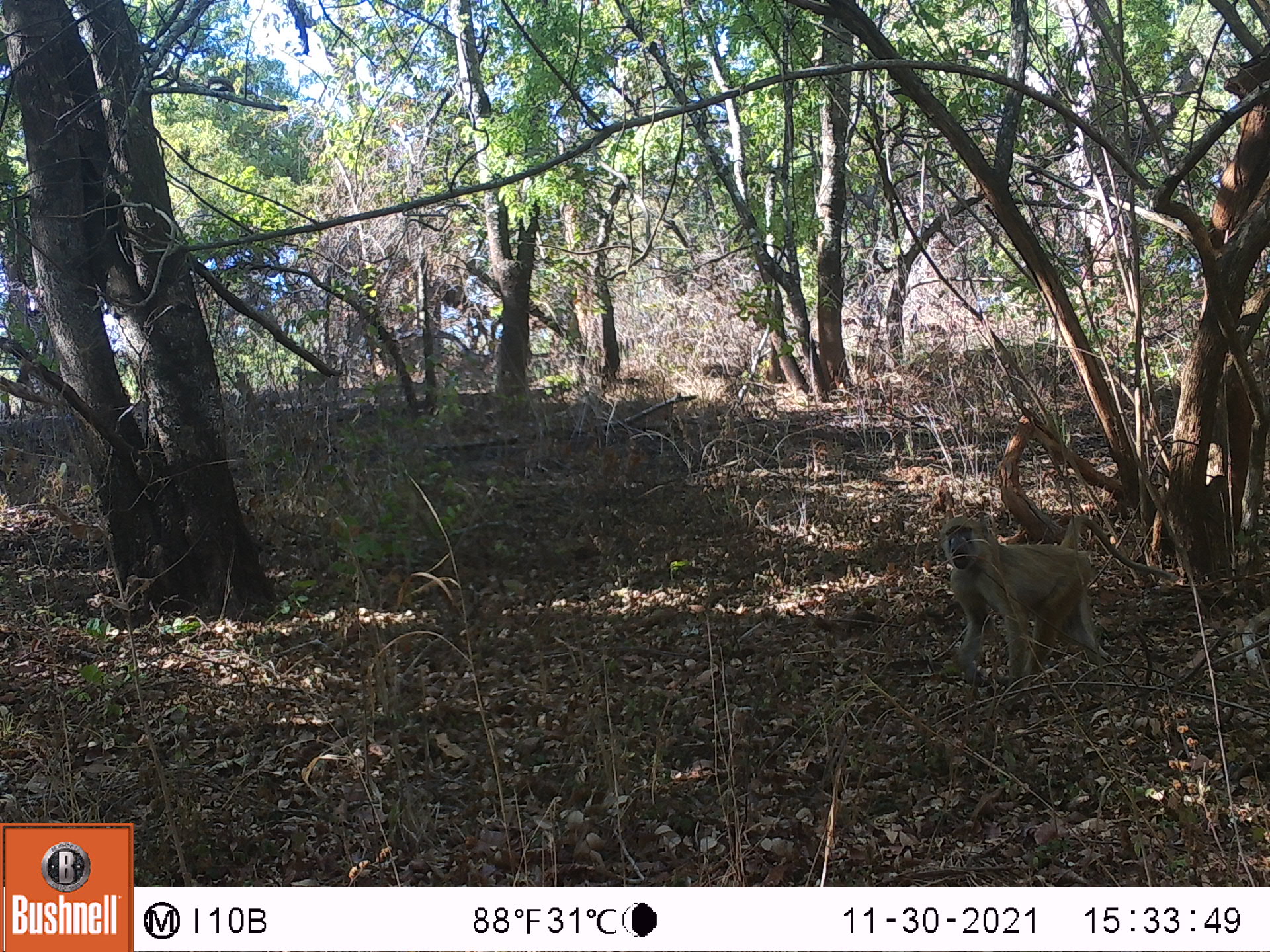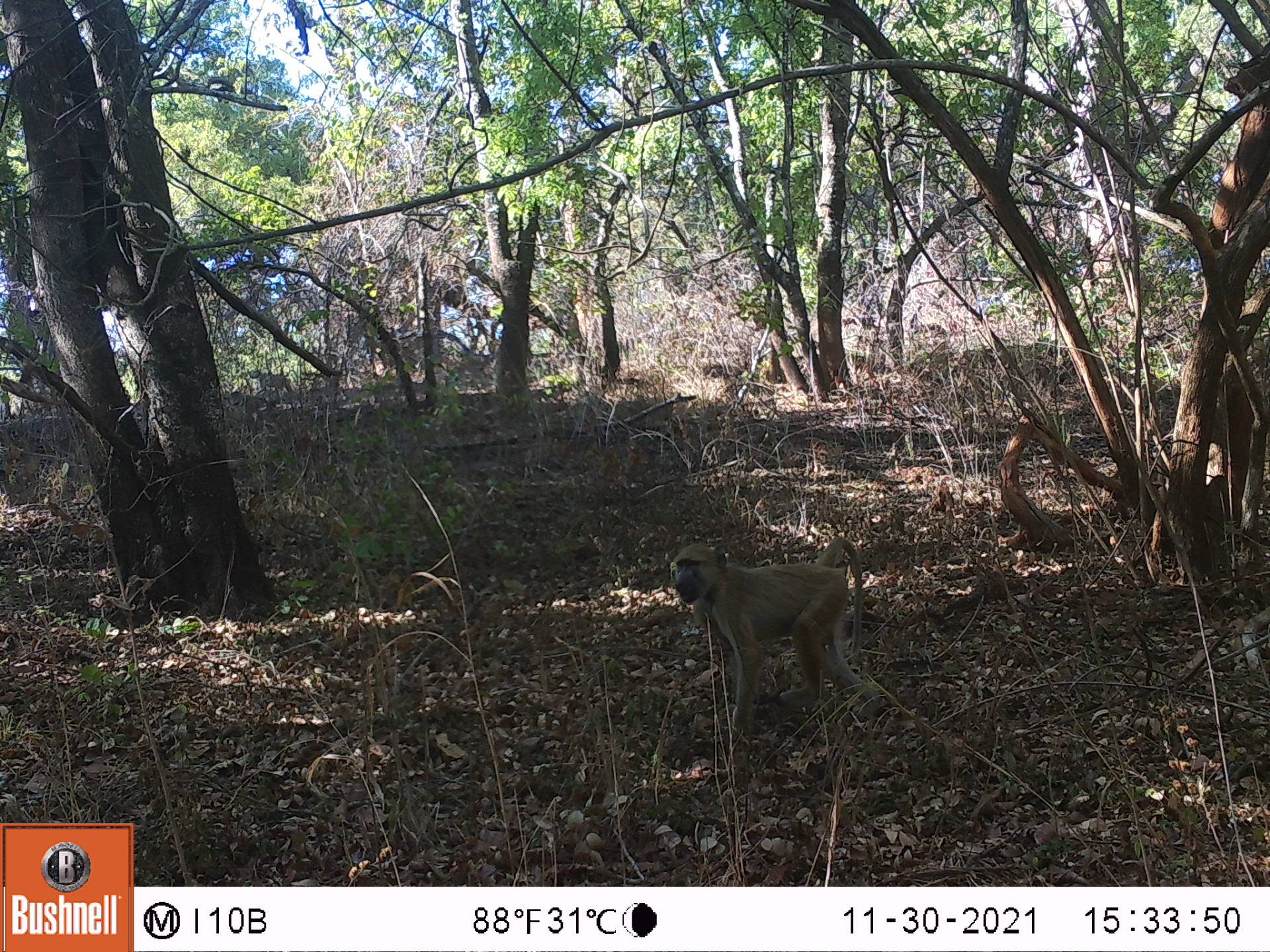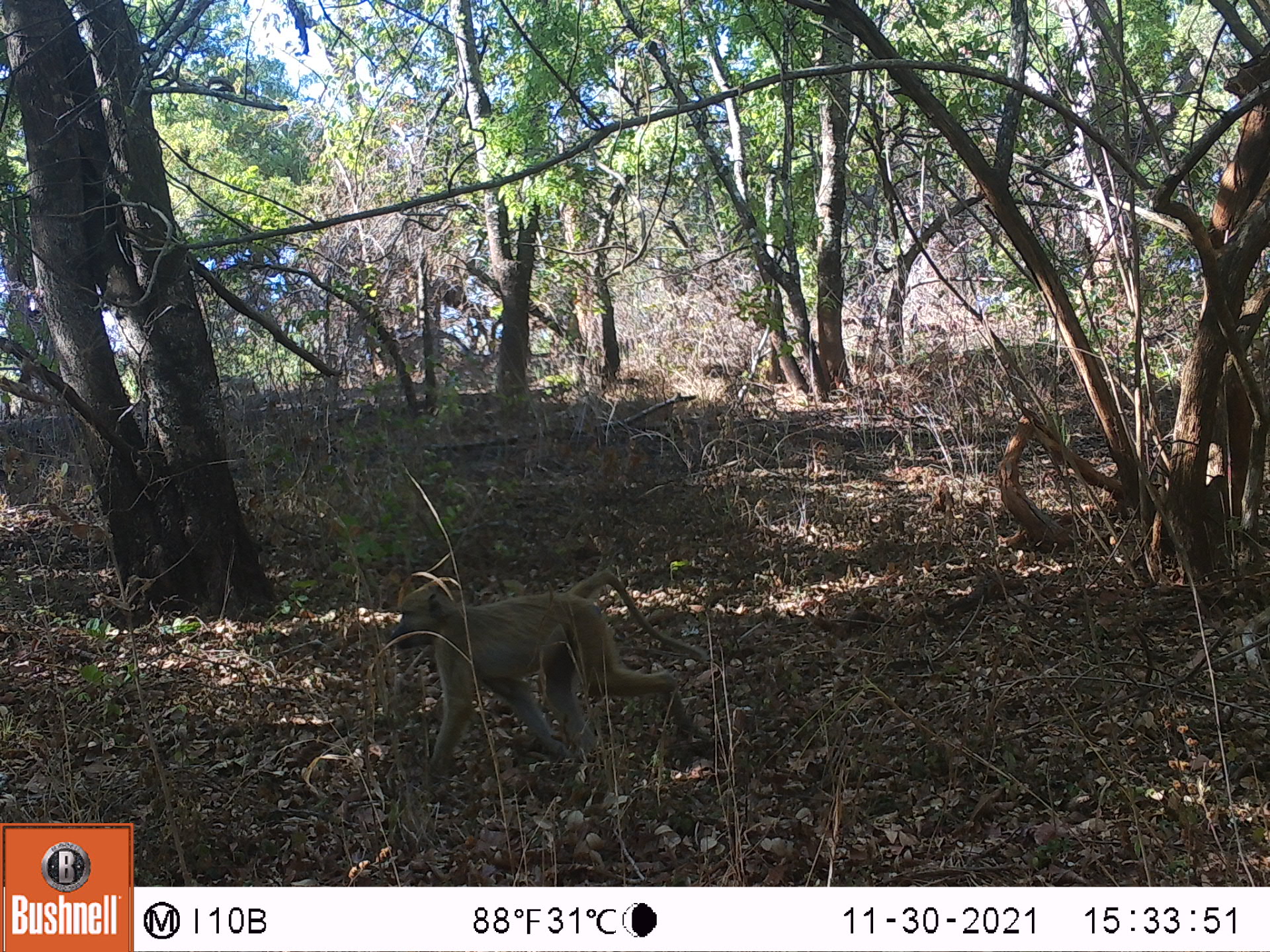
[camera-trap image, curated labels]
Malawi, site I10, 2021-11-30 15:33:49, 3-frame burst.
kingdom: Animalia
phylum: Chordata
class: Mammalia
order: Primates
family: Cercopithecidae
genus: Papio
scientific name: Papio cynocephalus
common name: yellow baboon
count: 1